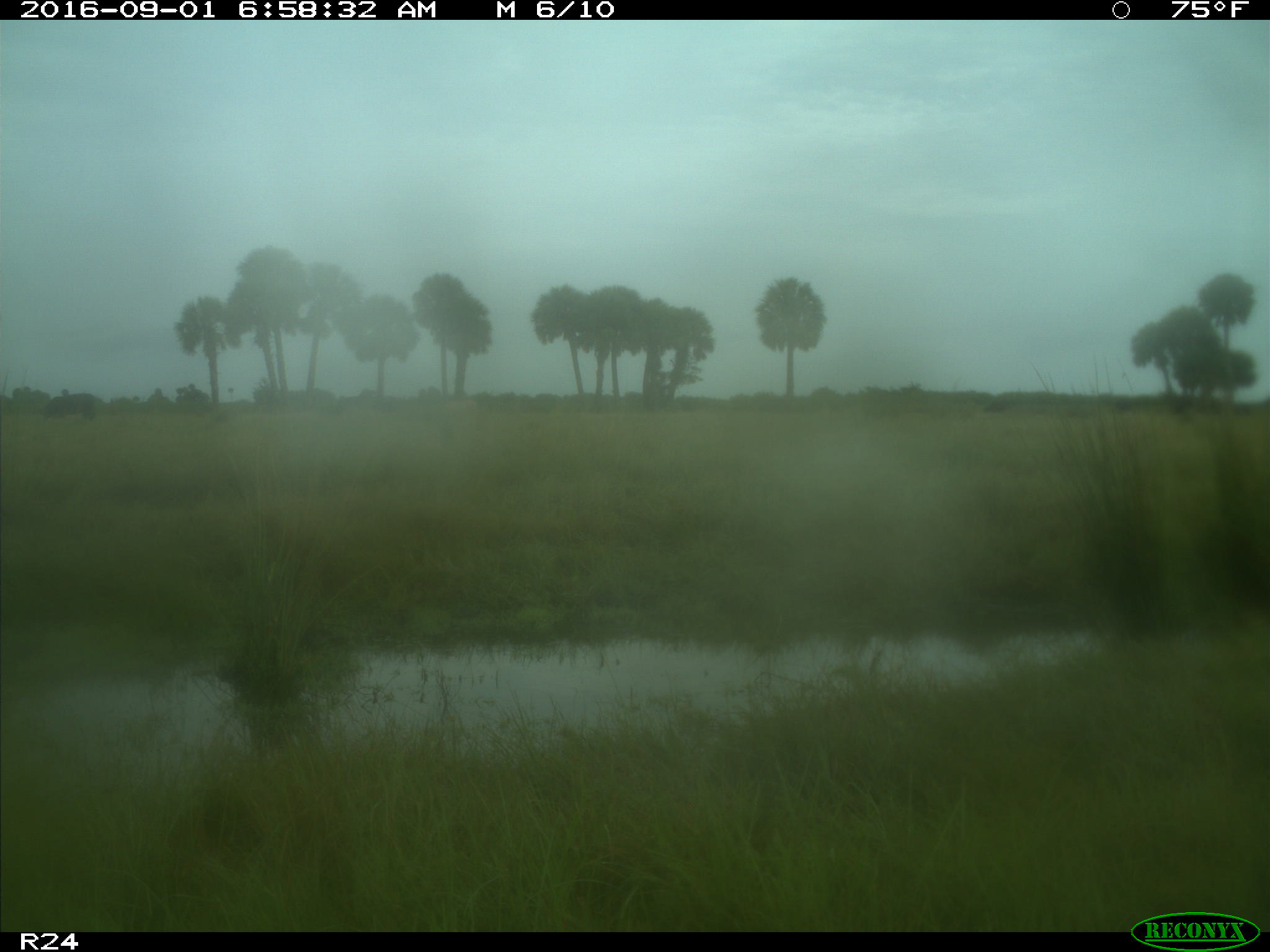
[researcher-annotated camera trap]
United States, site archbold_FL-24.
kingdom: Animalia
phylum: Chordata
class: Mammalia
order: Artiodactyla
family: Bovidae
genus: Bos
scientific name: Bos taurus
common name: domestic cow